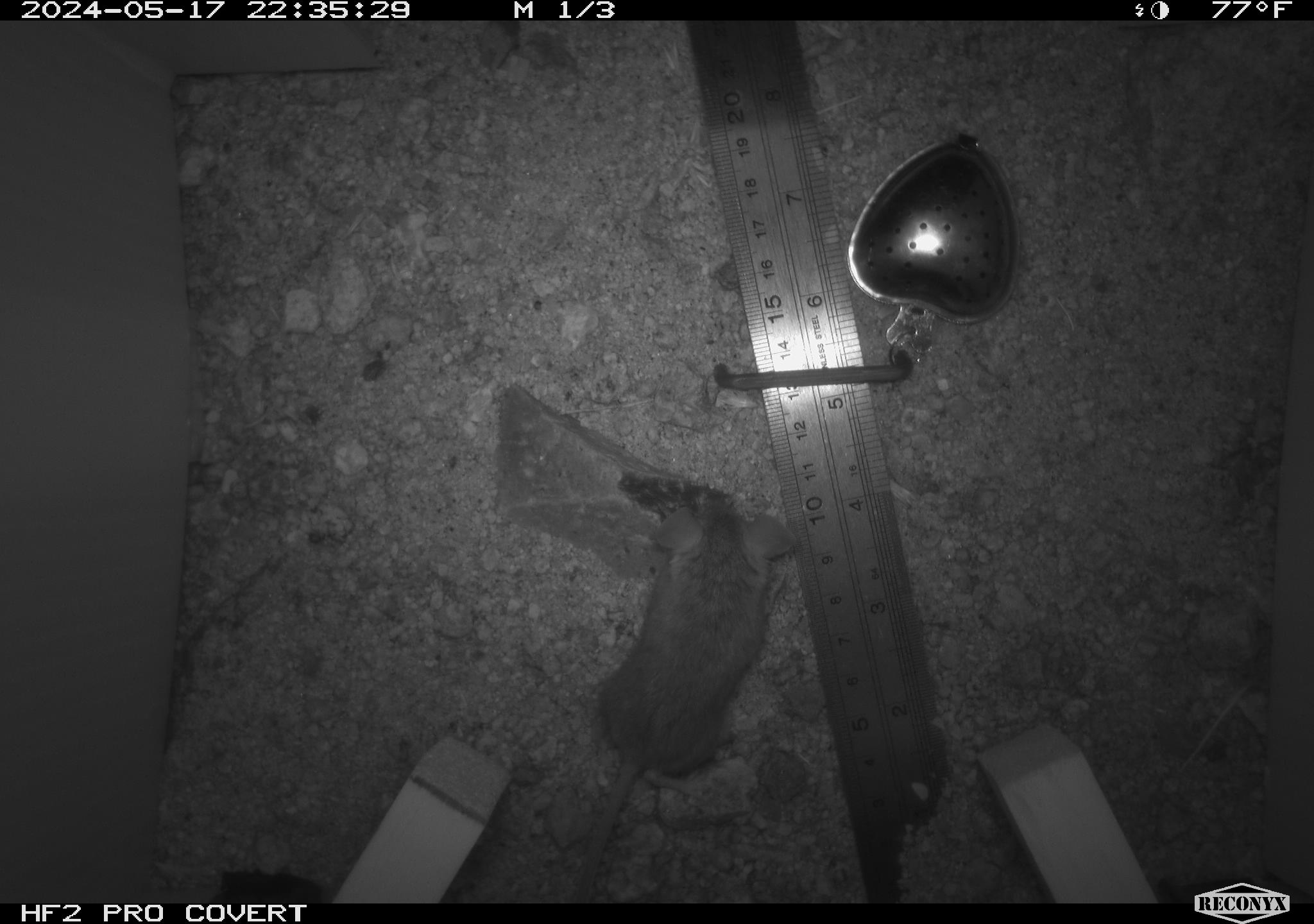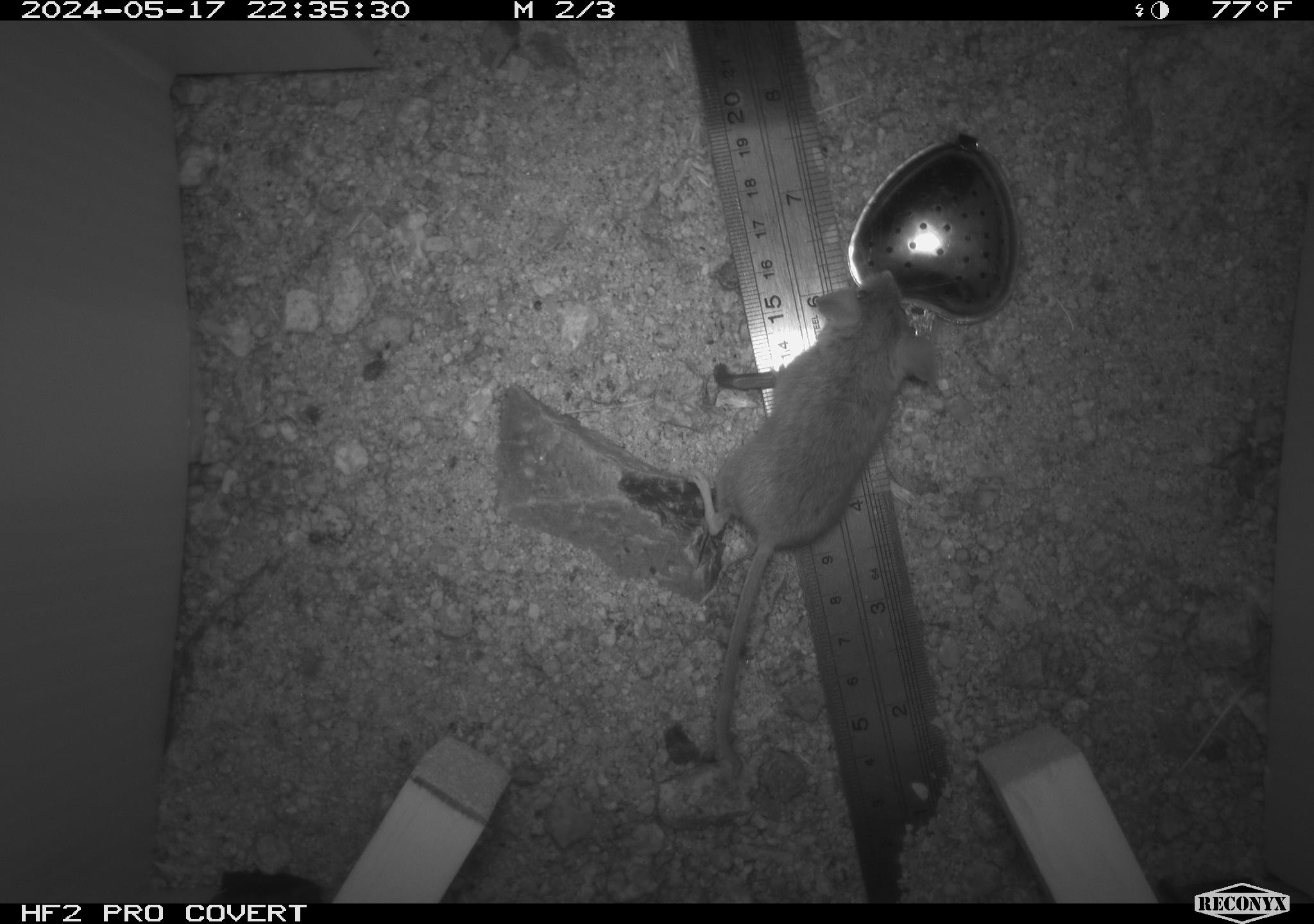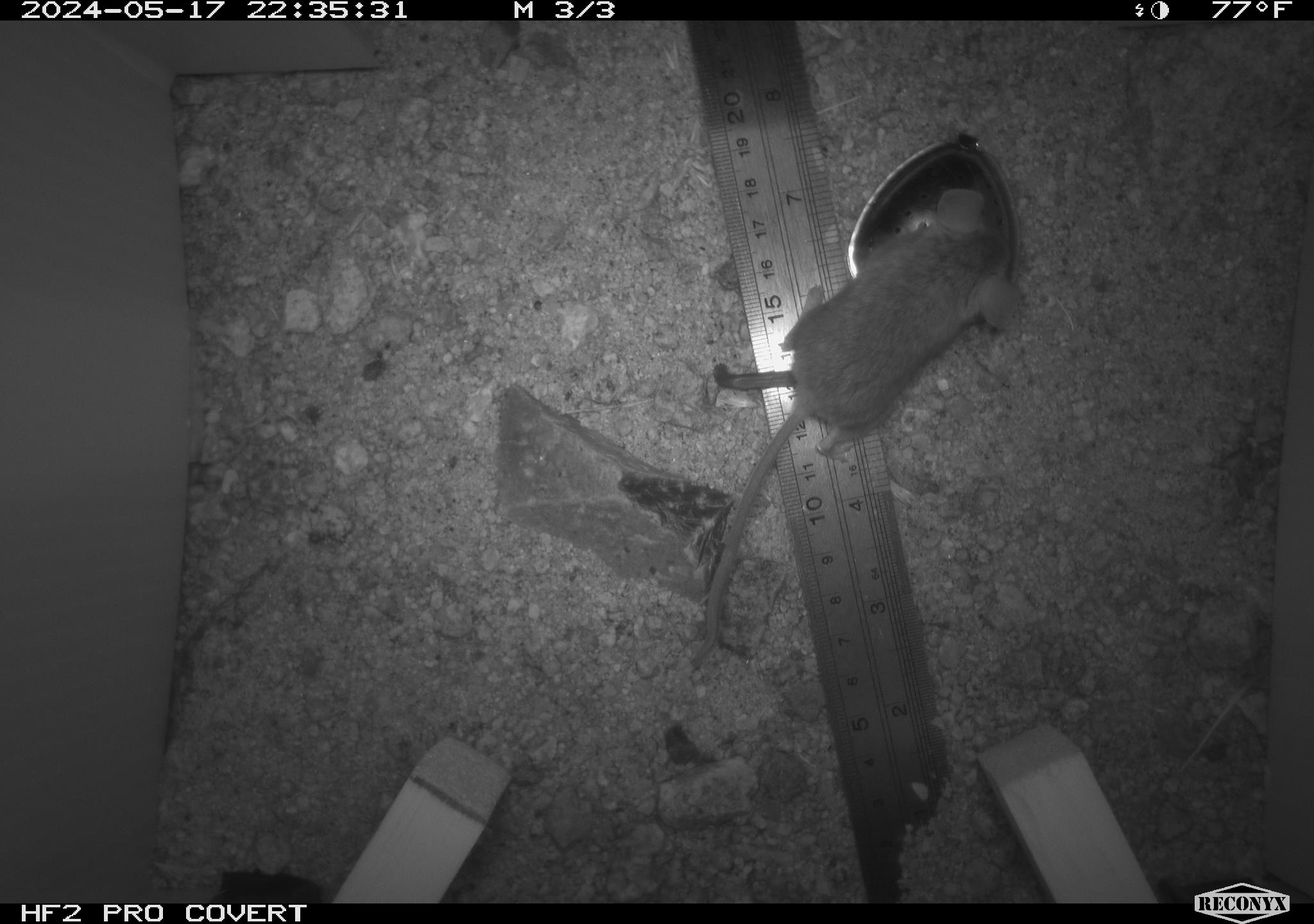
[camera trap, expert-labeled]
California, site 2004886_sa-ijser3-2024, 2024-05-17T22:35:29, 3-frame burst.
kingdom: Animalia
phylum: Chordata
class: Mammalia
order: Rodentia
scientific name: Rodentia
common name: mouse species